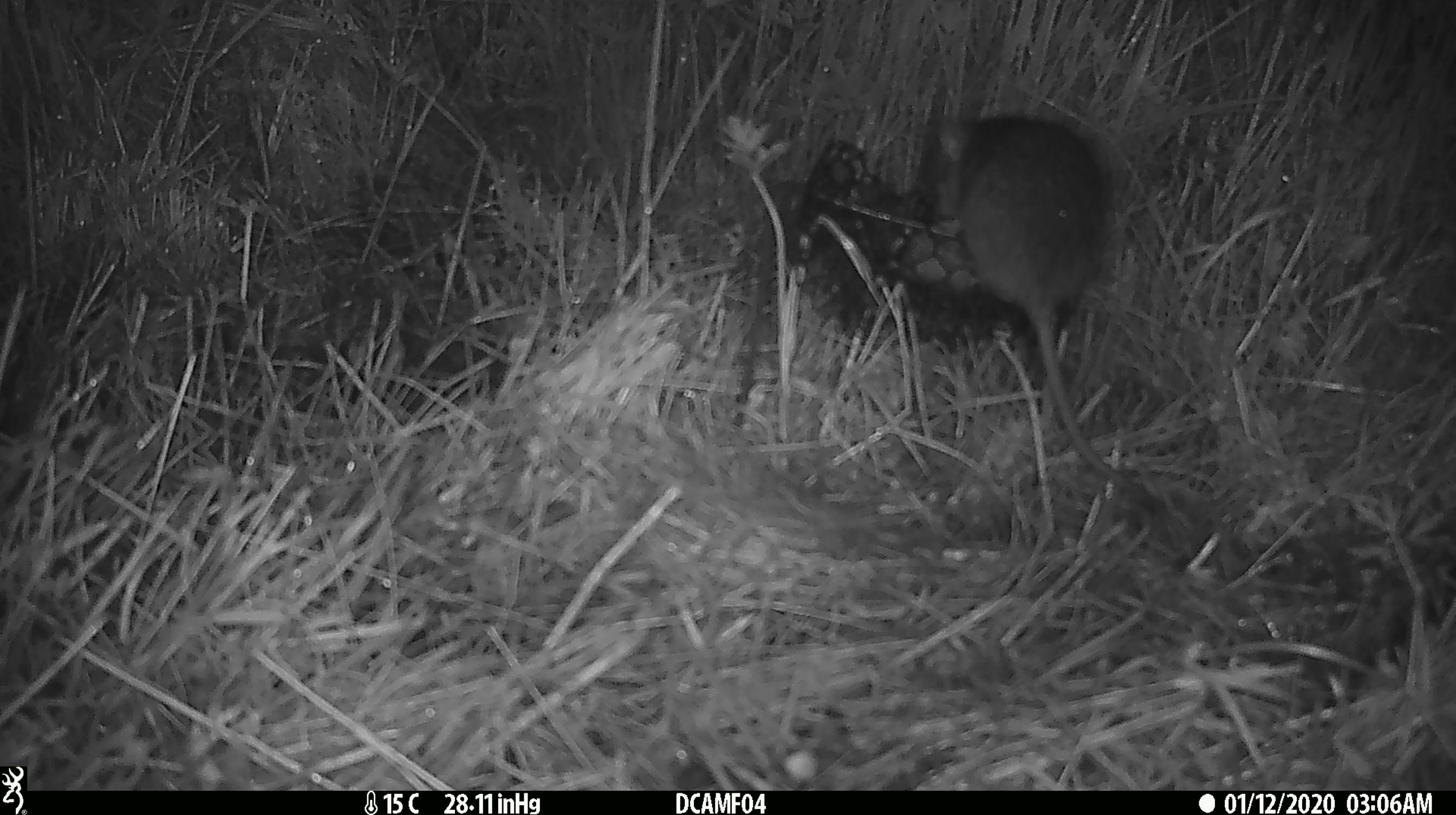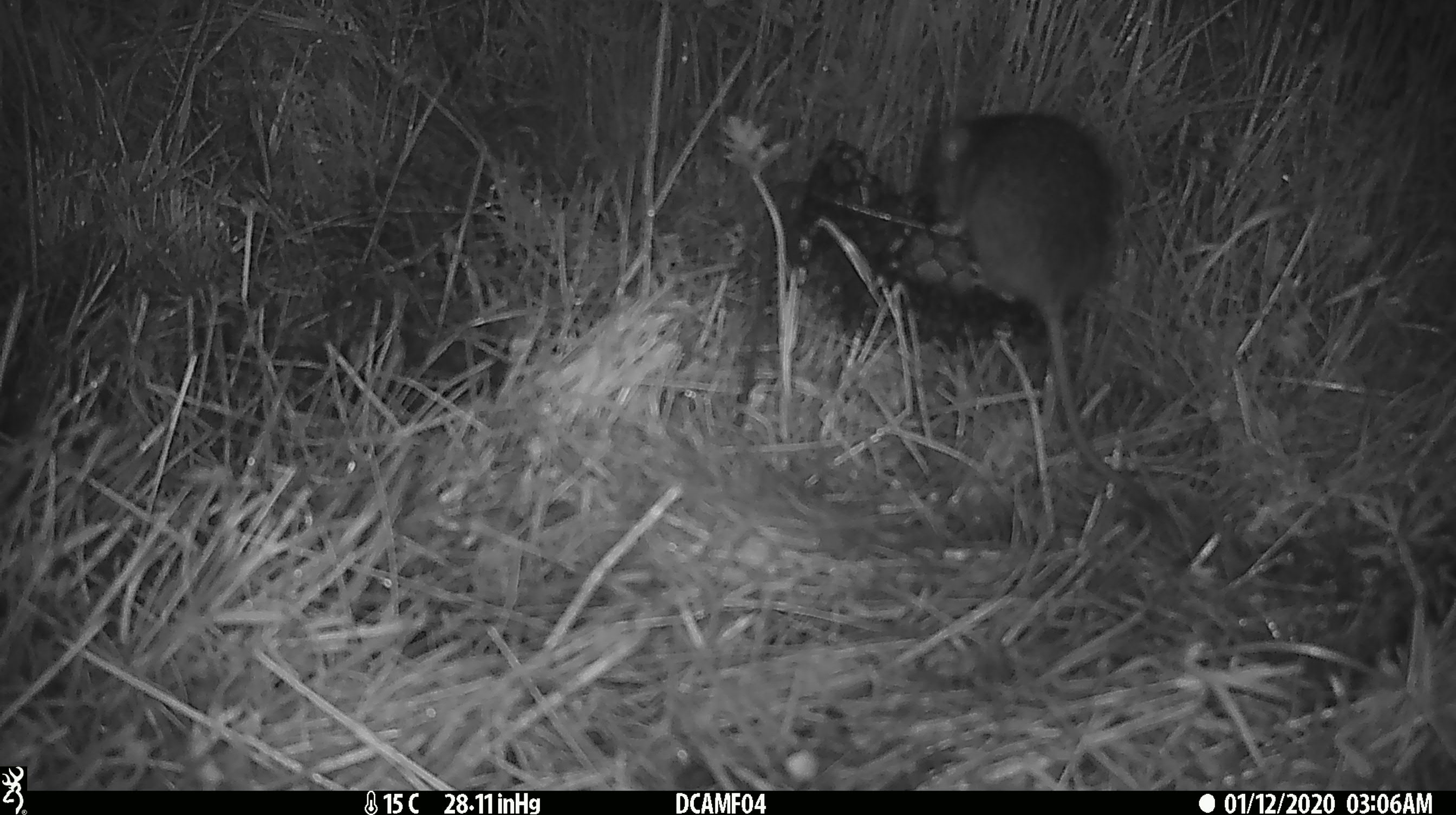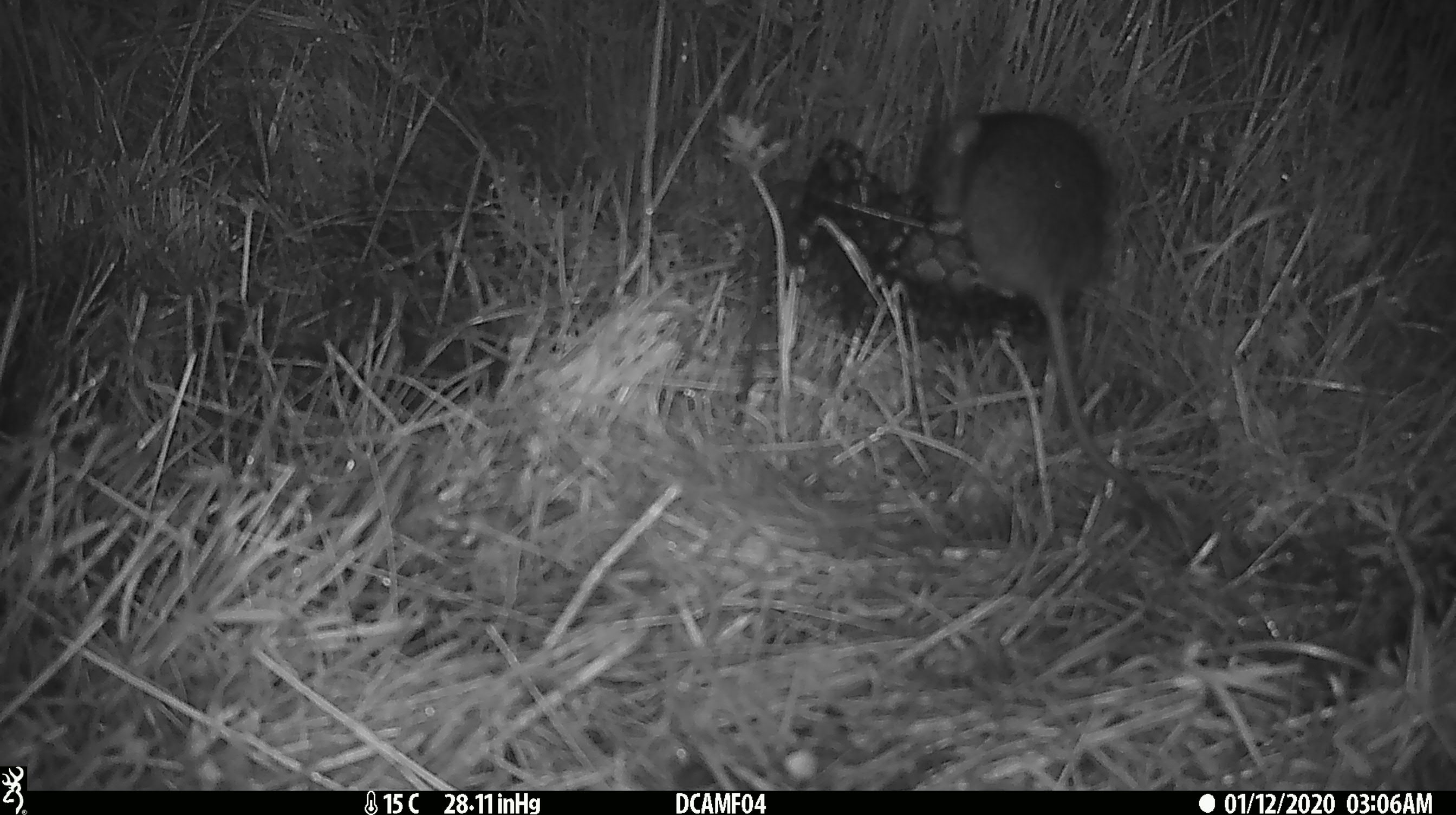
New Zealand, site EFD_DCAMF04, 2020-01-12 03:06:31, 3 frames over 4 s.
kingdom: Animalia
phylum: Chordata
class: Mammalia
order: Rodentia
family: Muridae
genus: Rattus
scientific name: Rattus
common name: rat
Rat (Rattus).